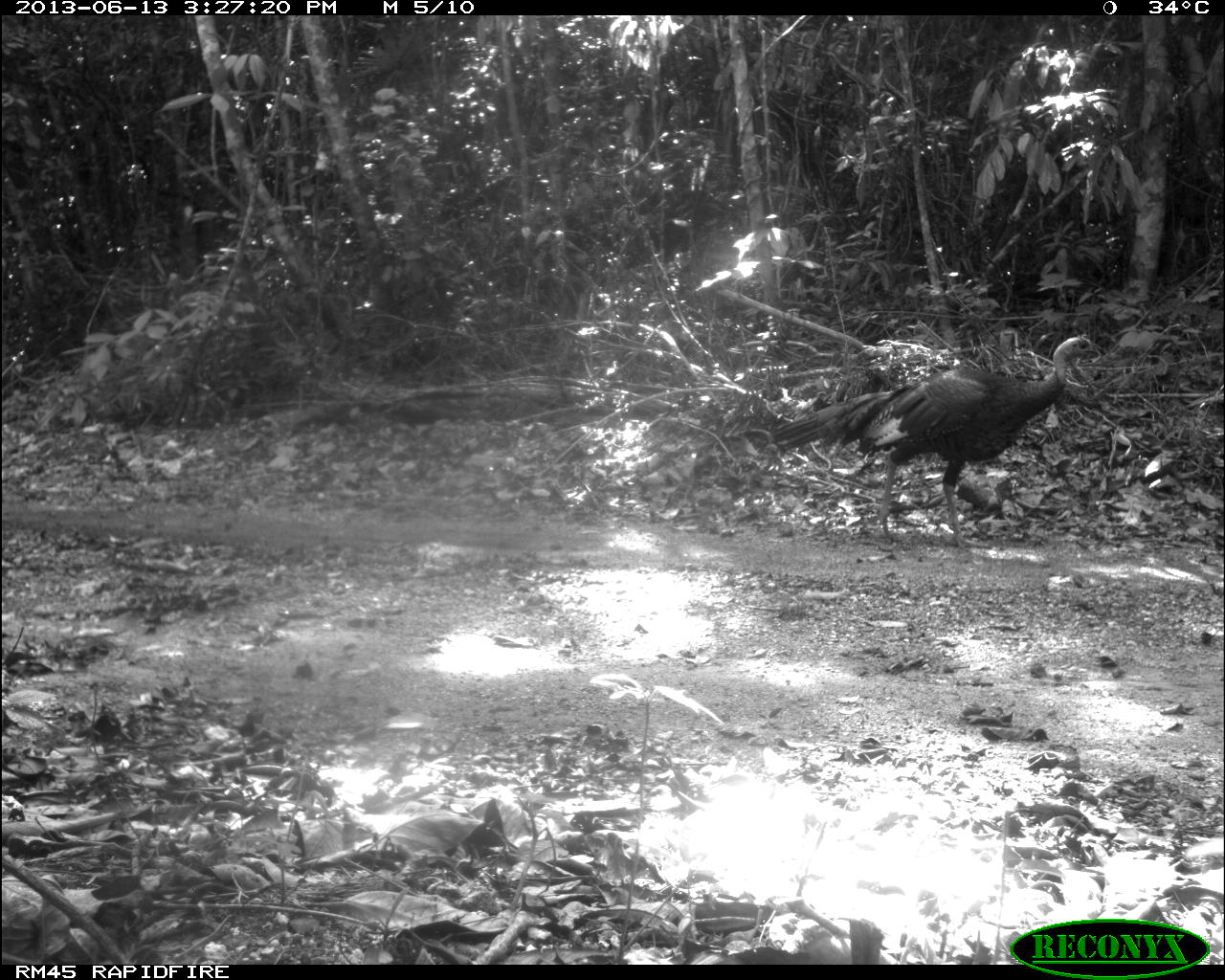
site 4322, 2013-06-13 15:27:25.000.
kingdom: Animalia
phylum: Chordata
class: Aves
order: Galliformes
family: Phasianidae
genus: Meleagris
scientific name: Meleagris ocellata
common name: ocellated turkey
Meleagris ocellata (ocellated turkey), count 1.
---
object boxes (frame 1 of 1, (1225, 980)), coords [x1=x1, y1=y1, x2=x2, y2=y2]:
meleagris ocellata: [x1=769, y1=333, x2=1105, y2=551]